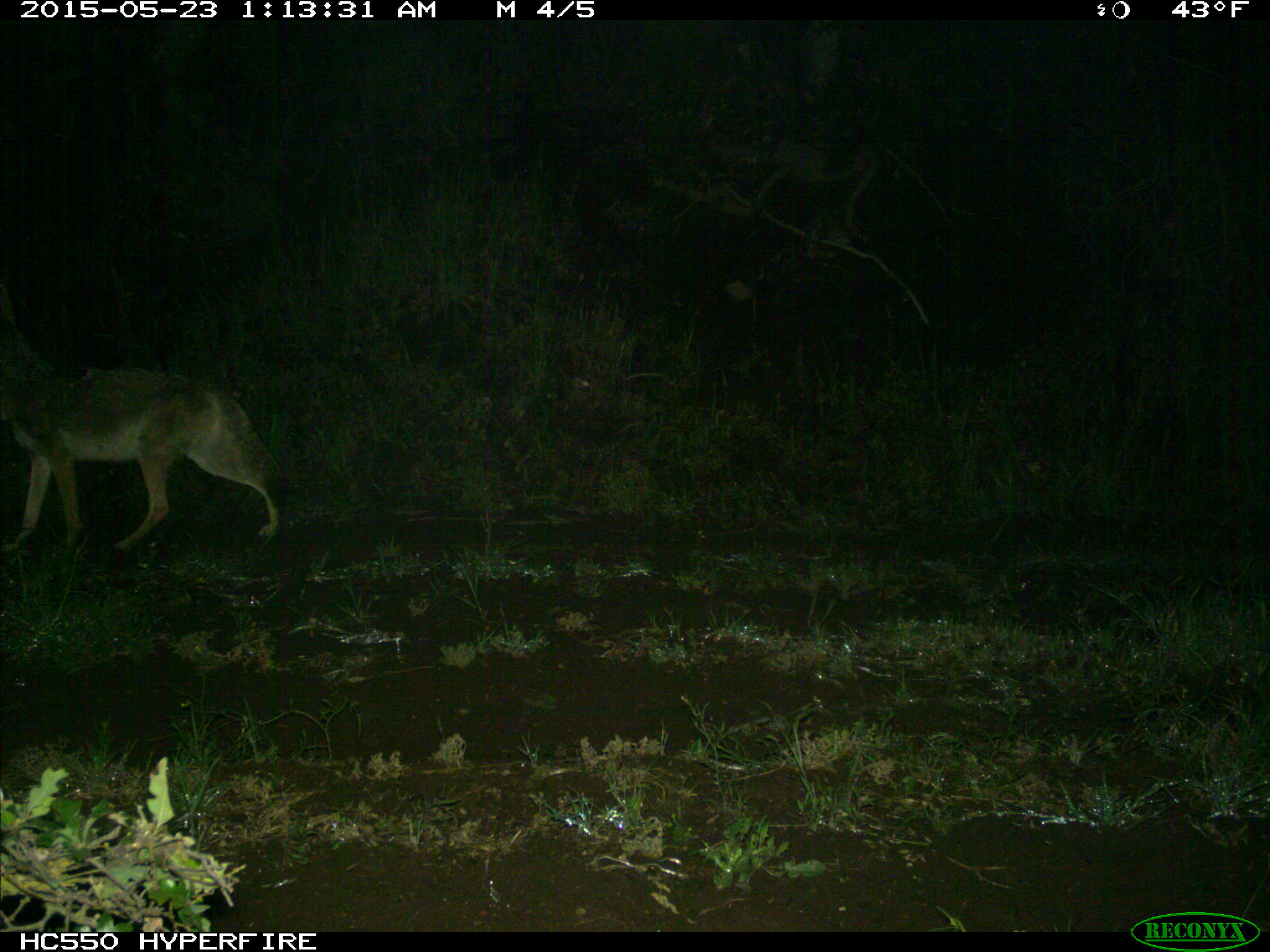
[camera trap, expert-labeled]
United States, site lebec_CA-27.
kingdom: Animalia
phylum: Chordata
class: Mammalia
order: Carnivora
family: Canidae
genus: Canis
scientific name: Canis latrans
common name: coyote